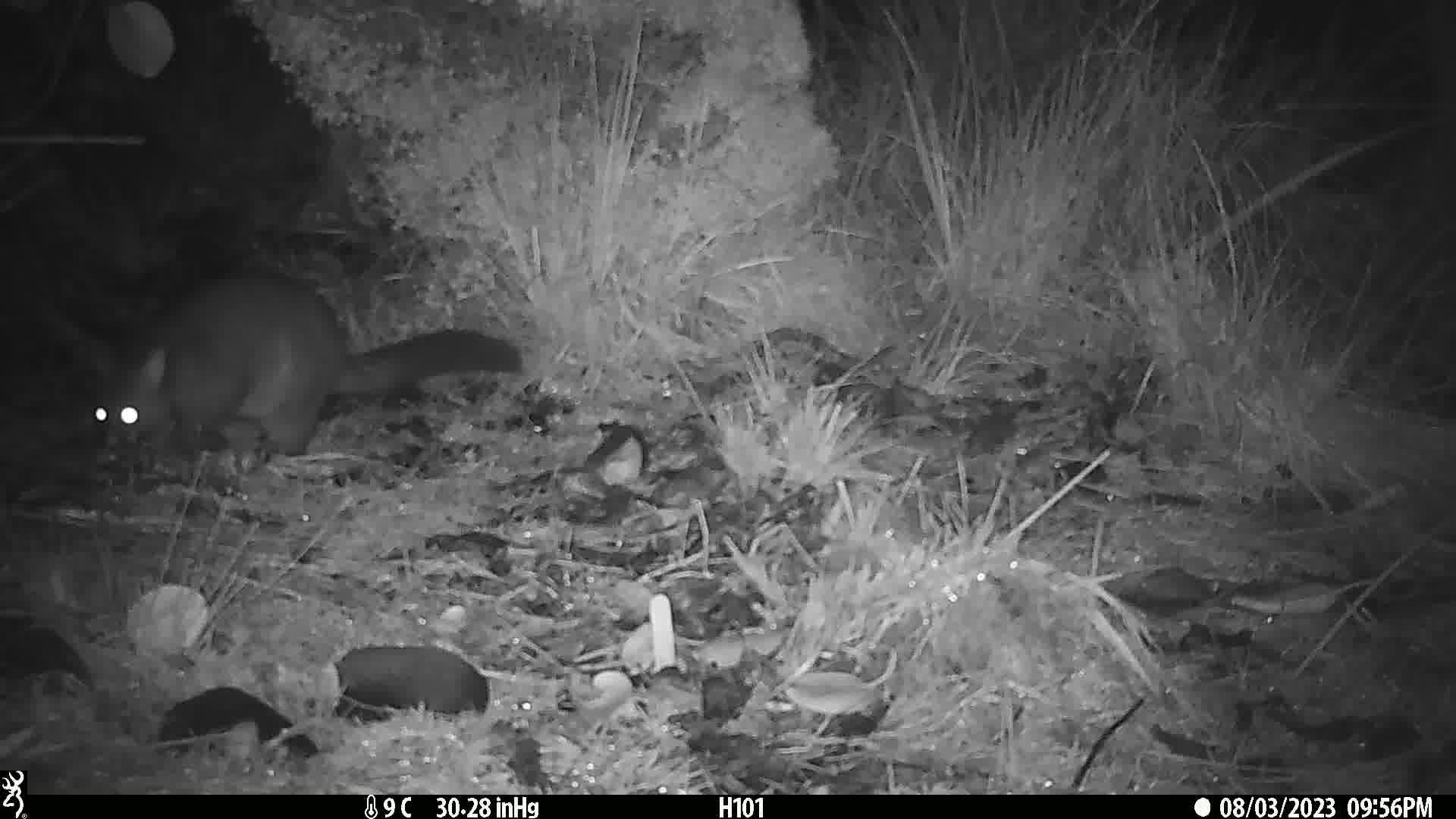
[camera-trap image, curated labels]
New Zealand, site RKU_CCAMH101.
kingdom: Animalia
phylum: Chordata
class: Mammalia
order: Diprotodontia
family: Phalangeridae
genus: Trichosurus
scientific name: Trichosurus vulpecula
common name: common brushtail possum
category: possum